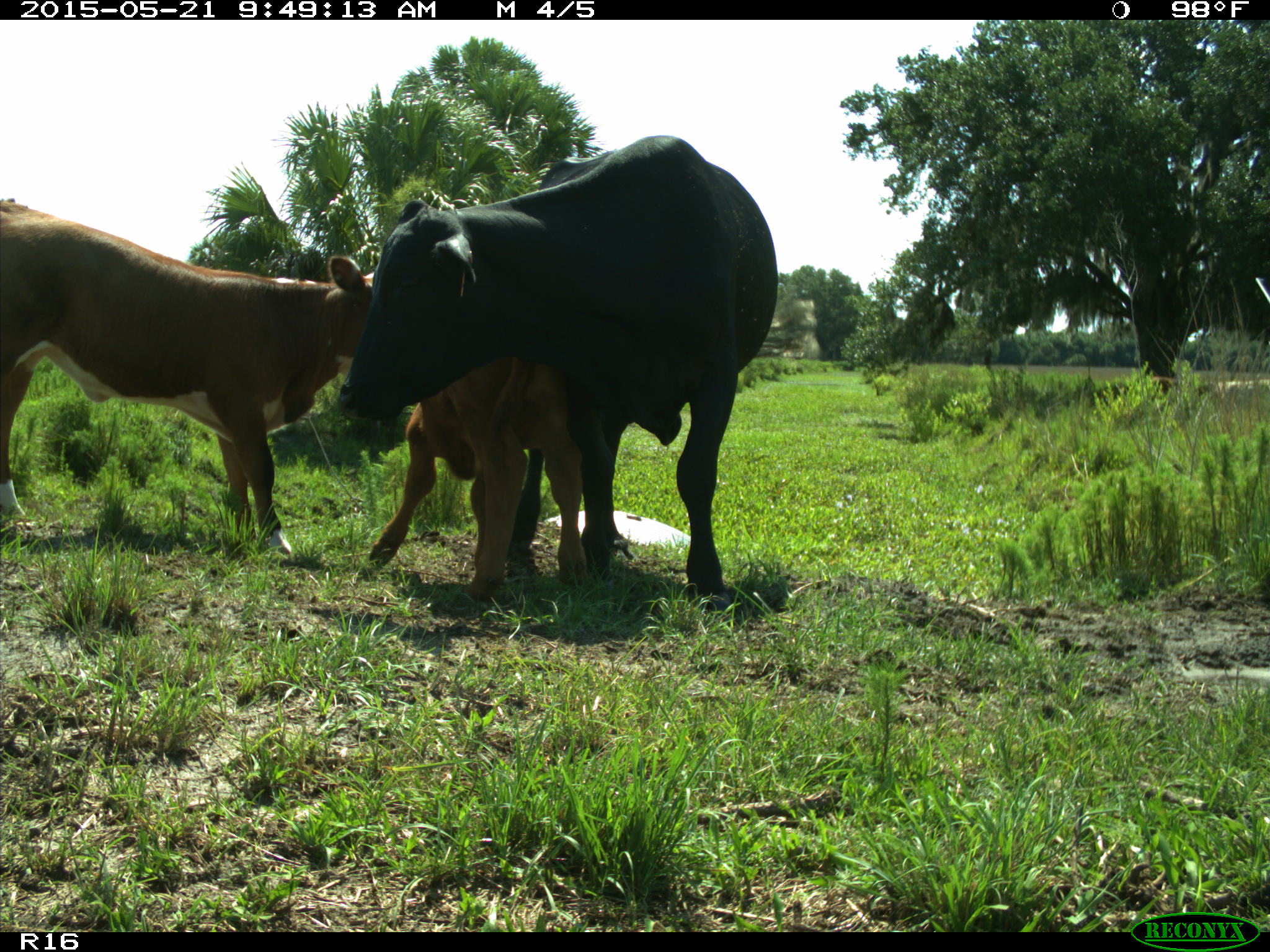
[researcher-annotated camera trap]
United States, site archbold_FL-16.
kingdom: Animalia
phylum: Chordata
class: Mammalia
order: Artiodactyla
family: Bovidae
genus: Bos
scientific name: Bos taurus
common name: domestic cow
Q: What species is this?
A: Bos taurus (domestic cow).